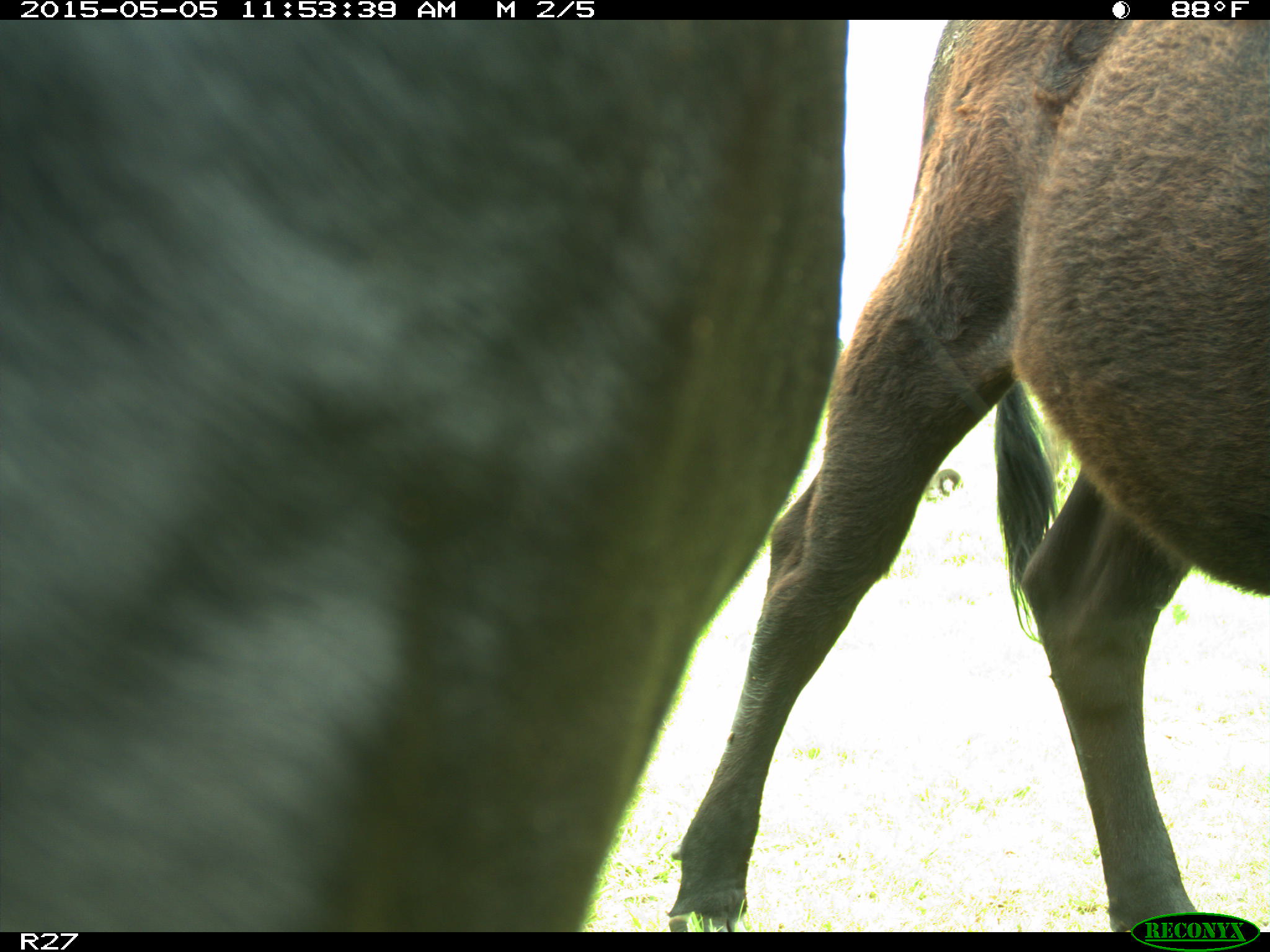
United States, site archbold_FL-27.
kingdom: Animalia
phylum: Chordata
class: Mammalia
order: Artiodactyla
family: Bovidae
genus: Bos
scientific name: Bos taurus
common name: domestic cow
Bos taurus (domestic cow).